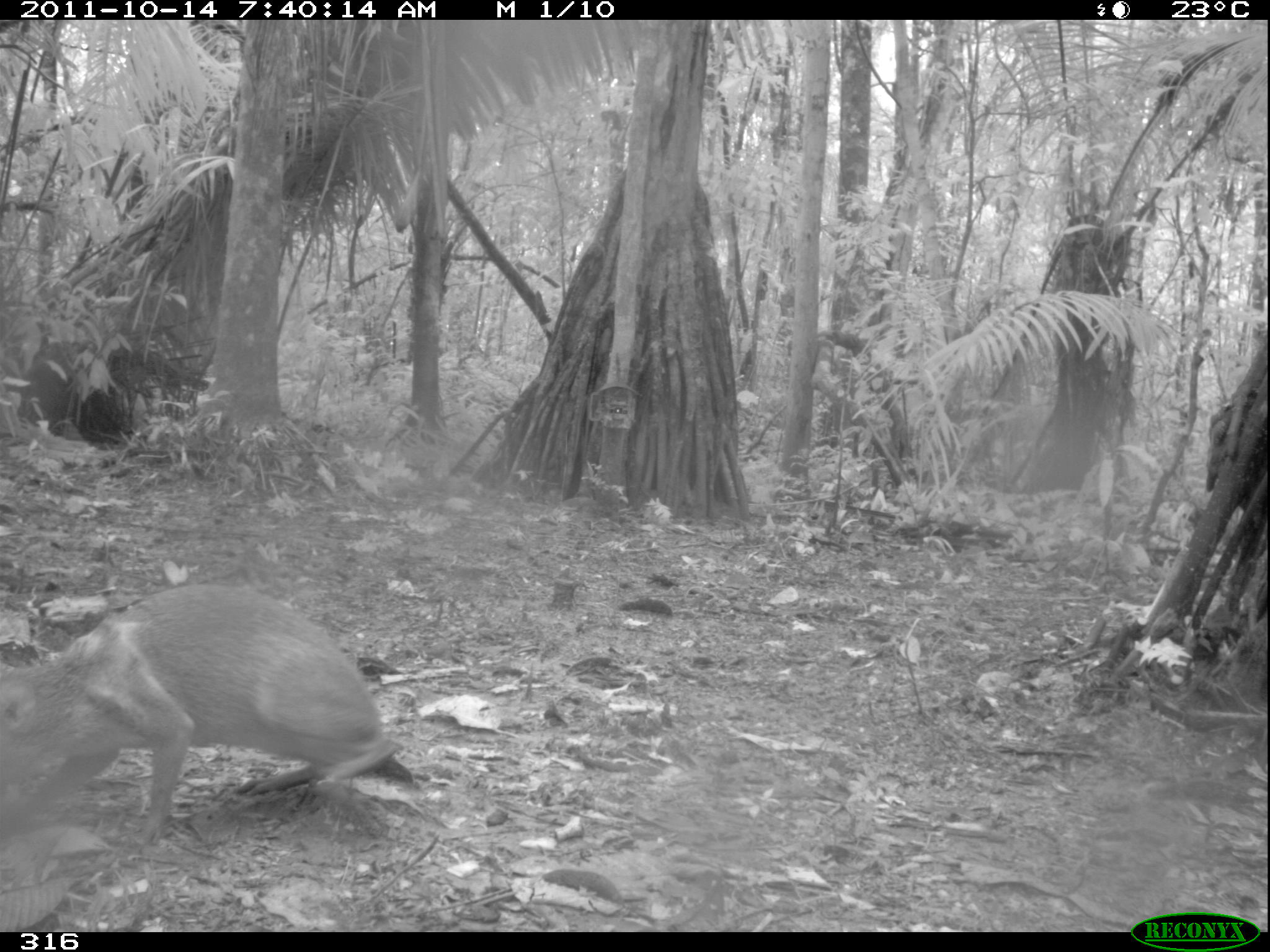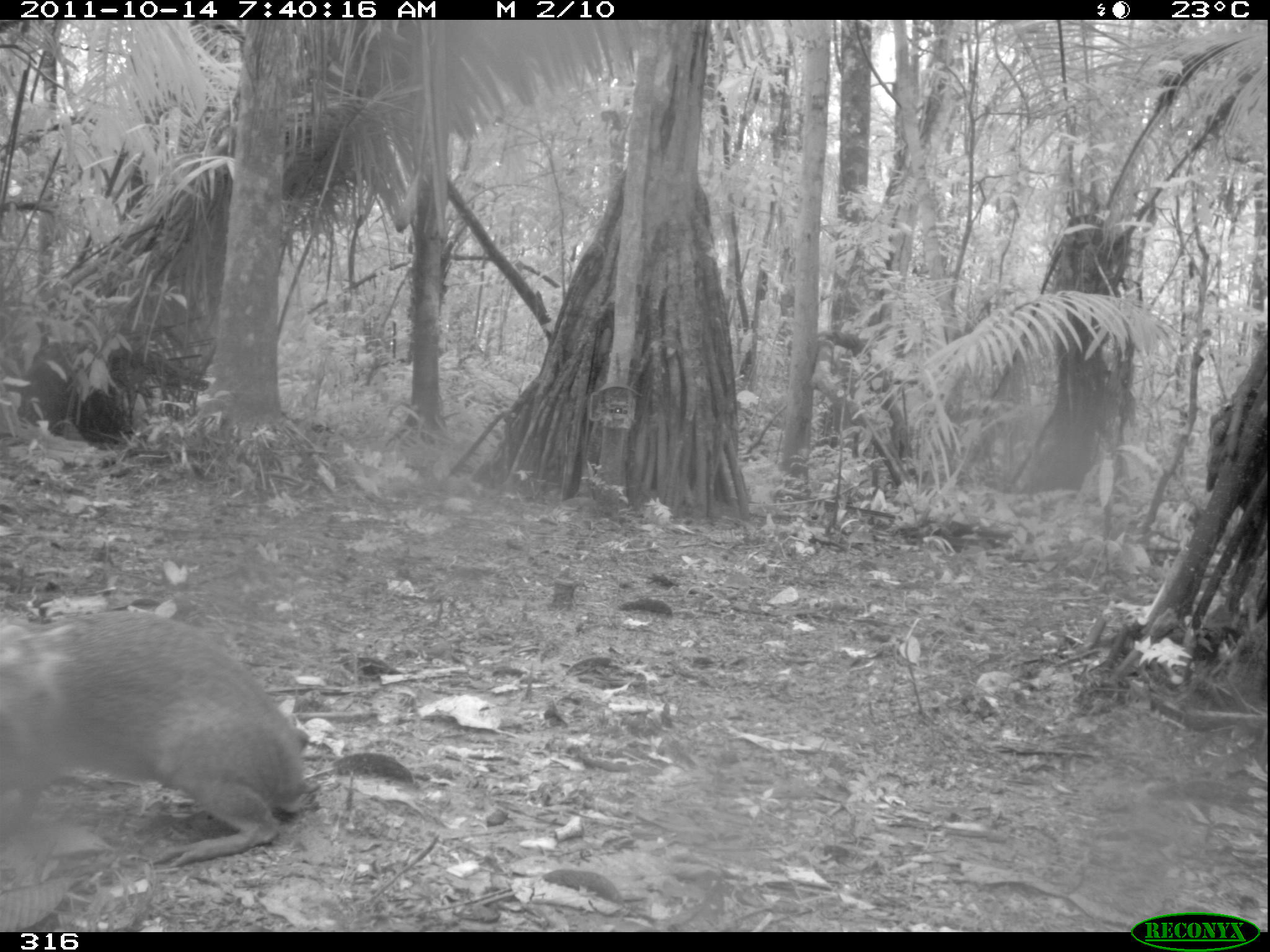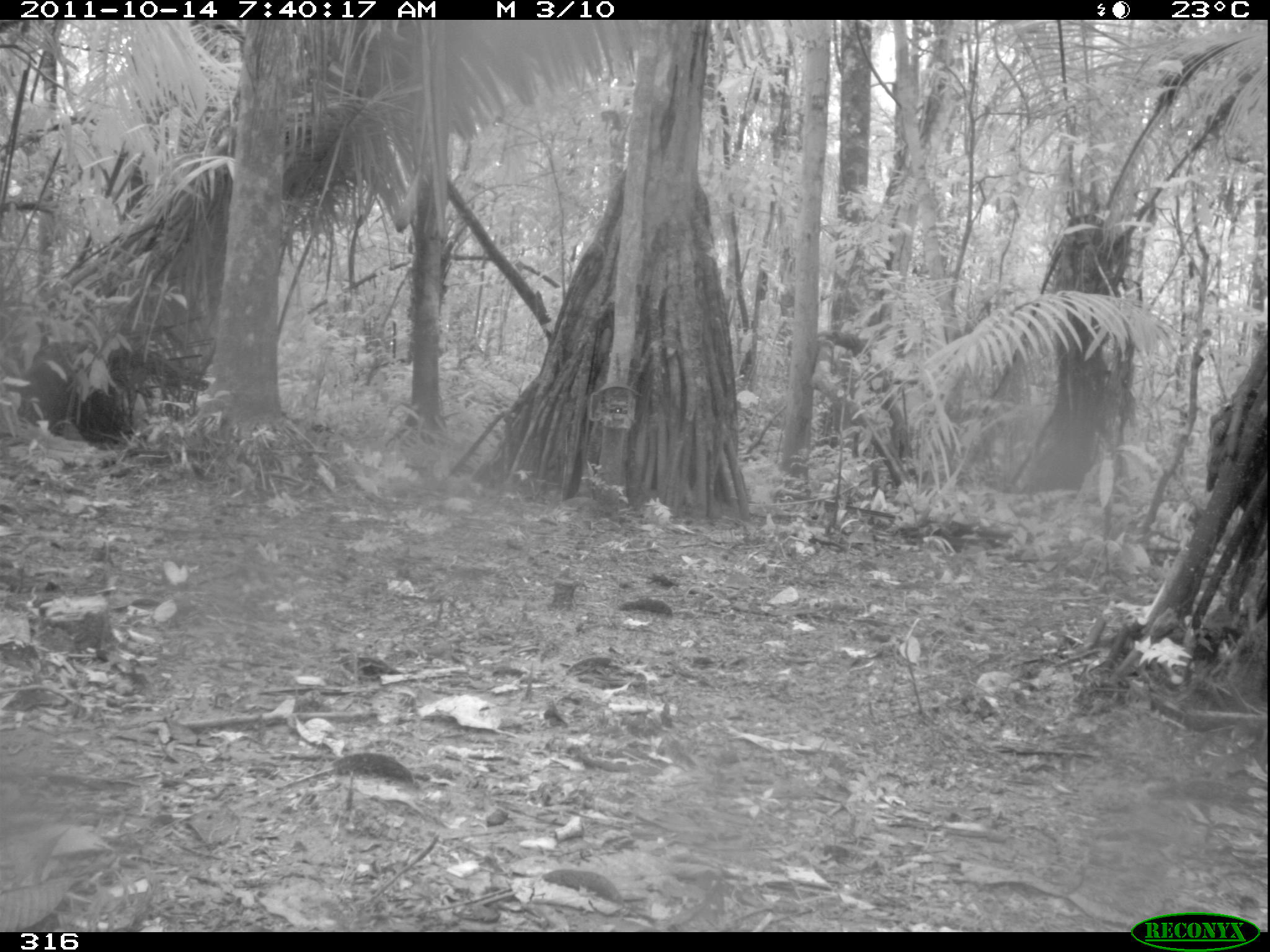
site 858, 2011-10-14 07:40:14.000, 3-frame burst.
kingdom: Animalia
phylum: Chordata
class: Mammalia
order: Rodentia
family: Dasyproctidae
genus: Dasyprocta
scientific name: Dasyprocta punctata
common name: central american agouti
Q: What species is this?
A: Dasyprocta punctata (central american agouti).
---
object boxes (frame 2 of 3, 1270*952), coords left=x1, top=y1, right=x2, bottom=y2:
dasyprocta punctata: left=0, top=609, right=309, bottom=867